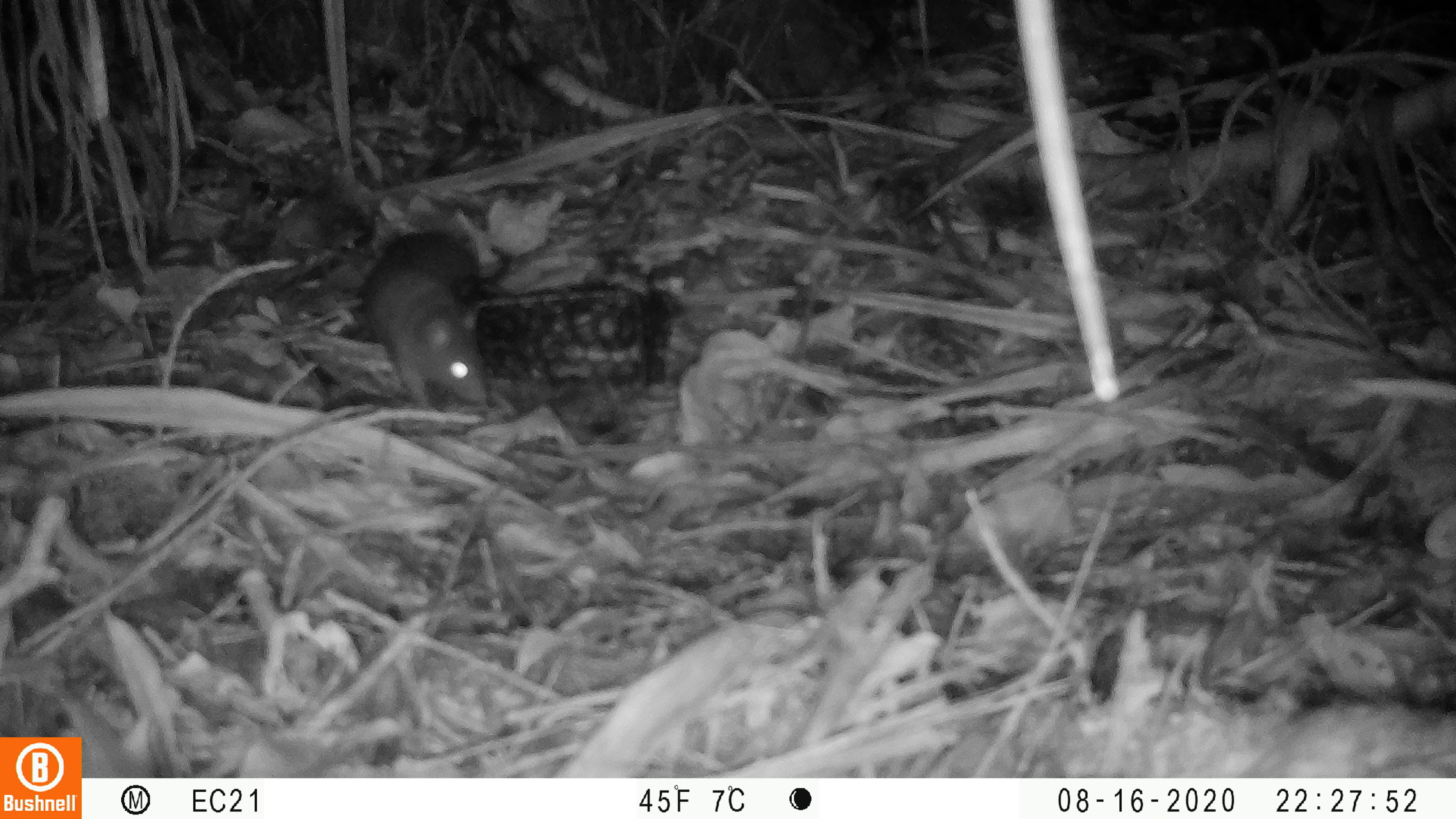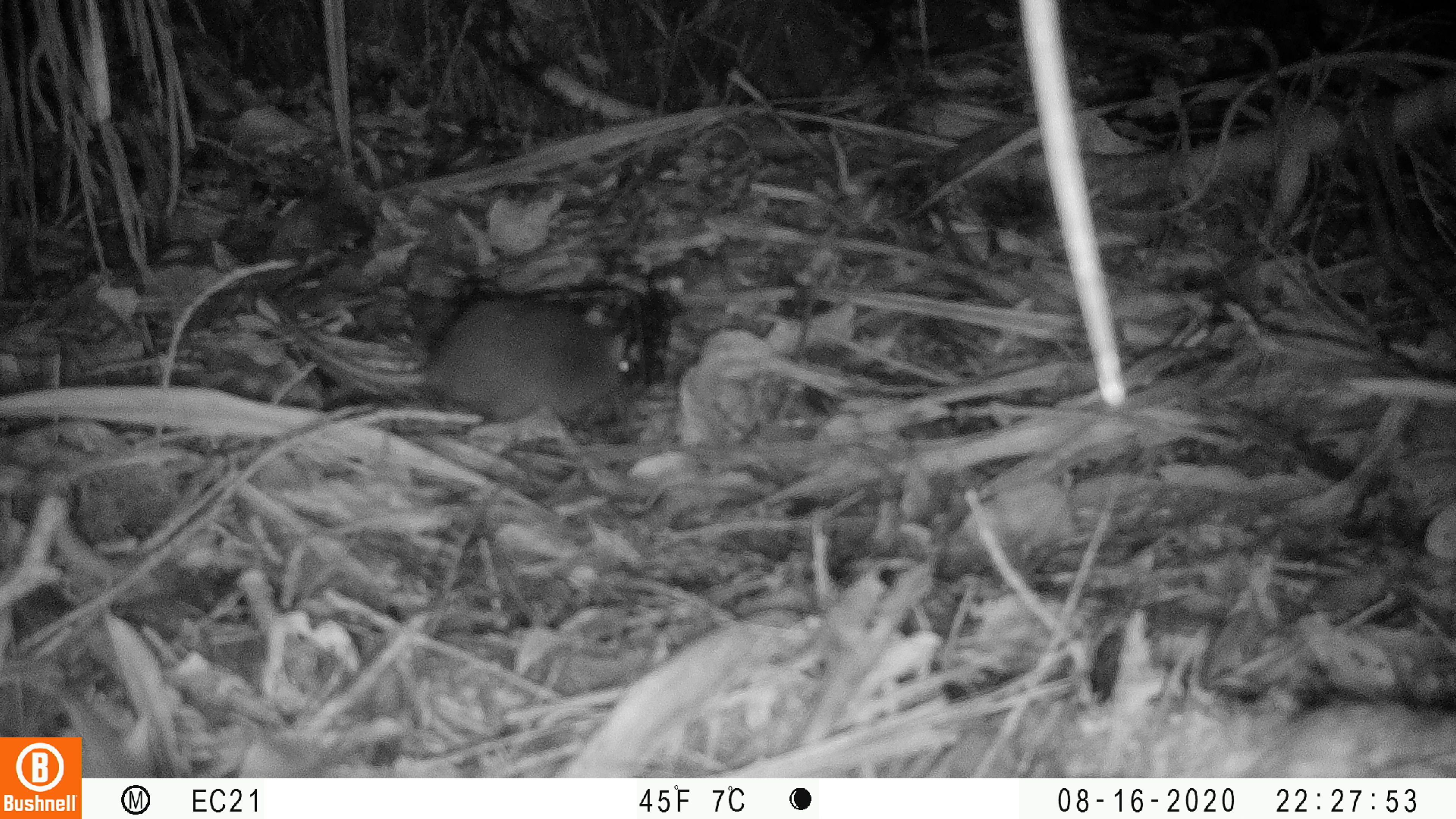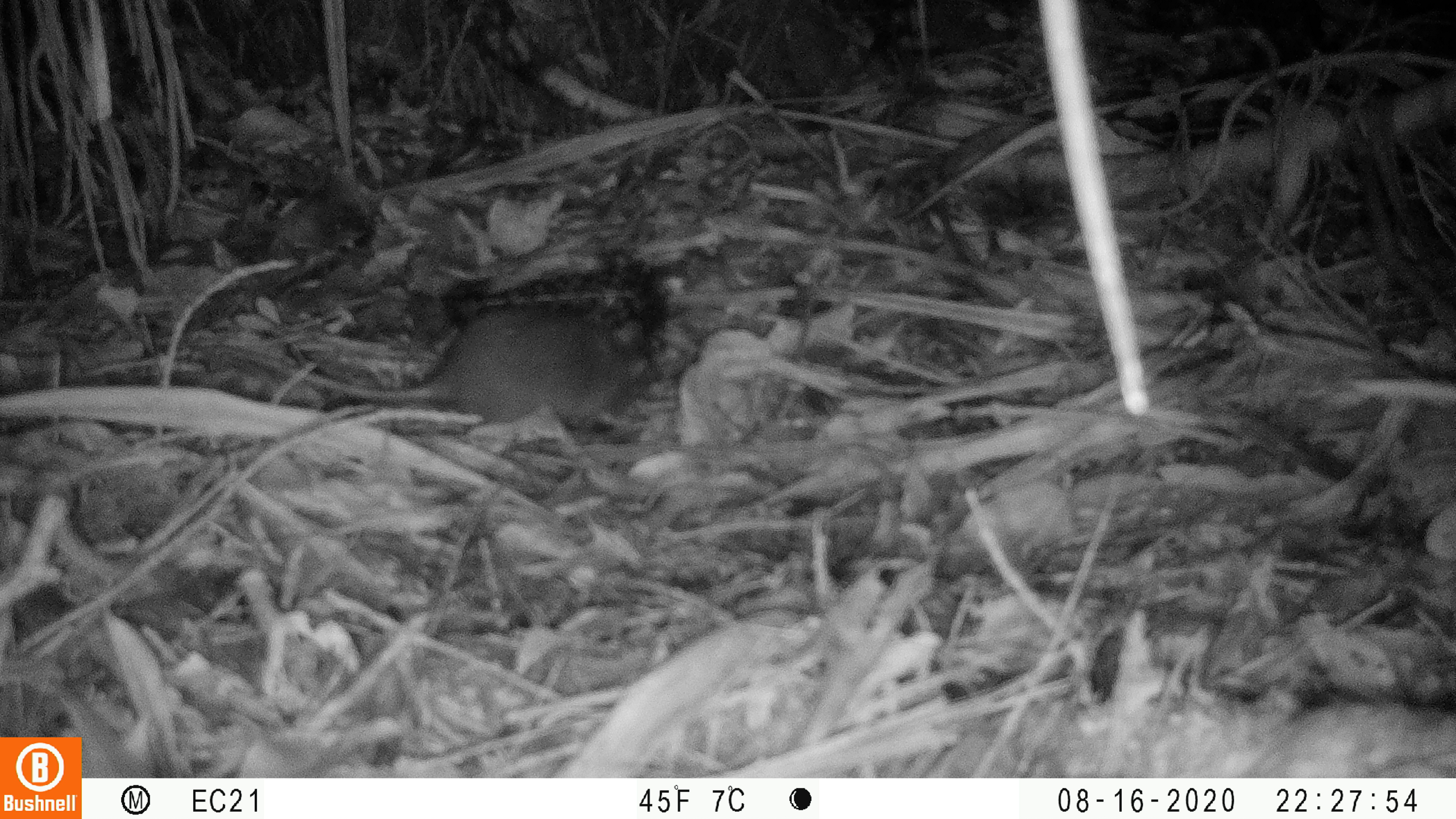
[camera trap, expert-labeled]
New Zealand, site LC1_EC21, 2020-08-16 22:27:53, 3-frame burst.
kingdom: Animalia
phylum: Chordata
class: Mammalia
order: Rodentia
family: Muridae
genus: Rattus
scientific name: Rattus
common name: rat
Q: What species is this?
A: Rat (Rattus).